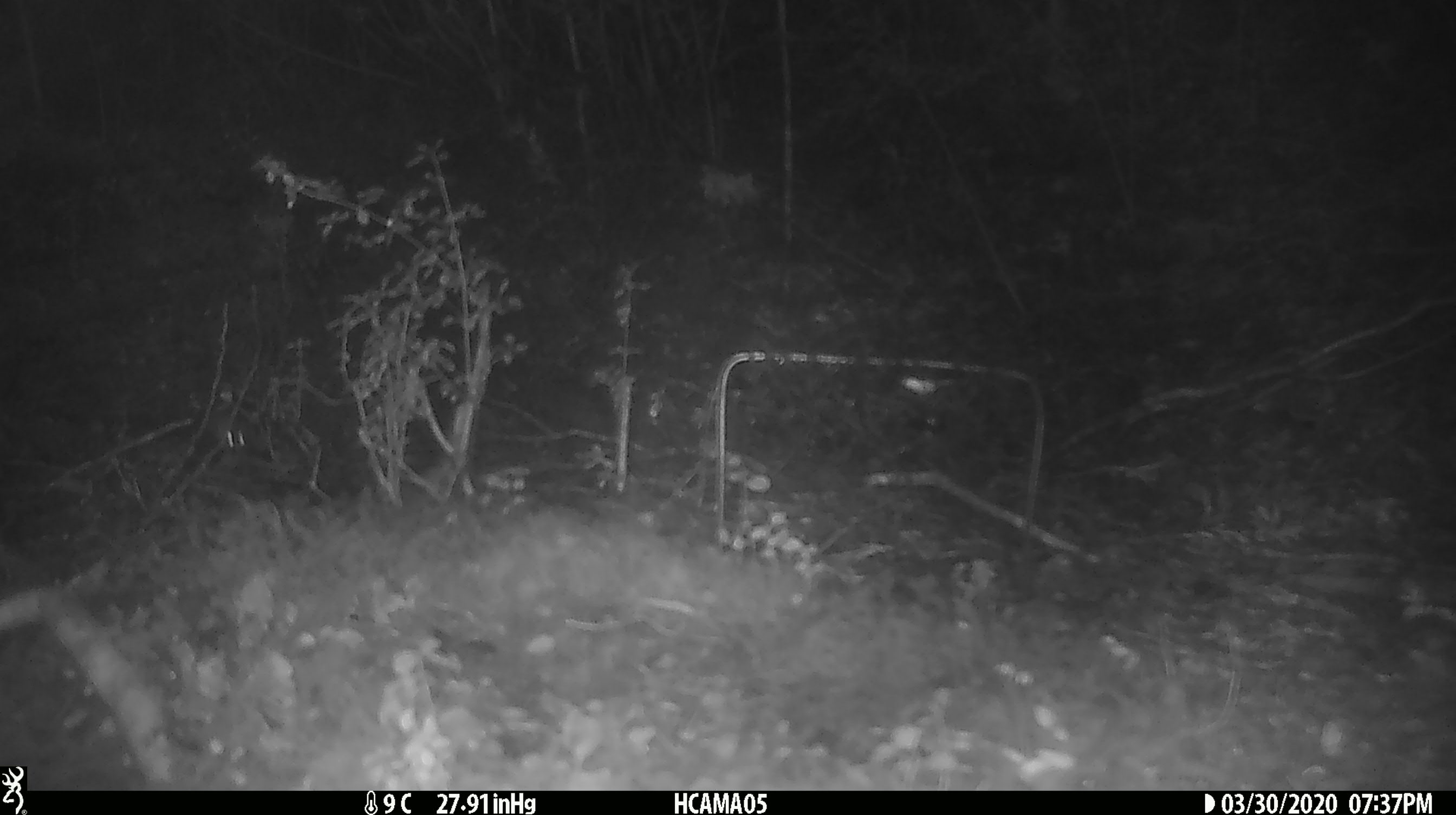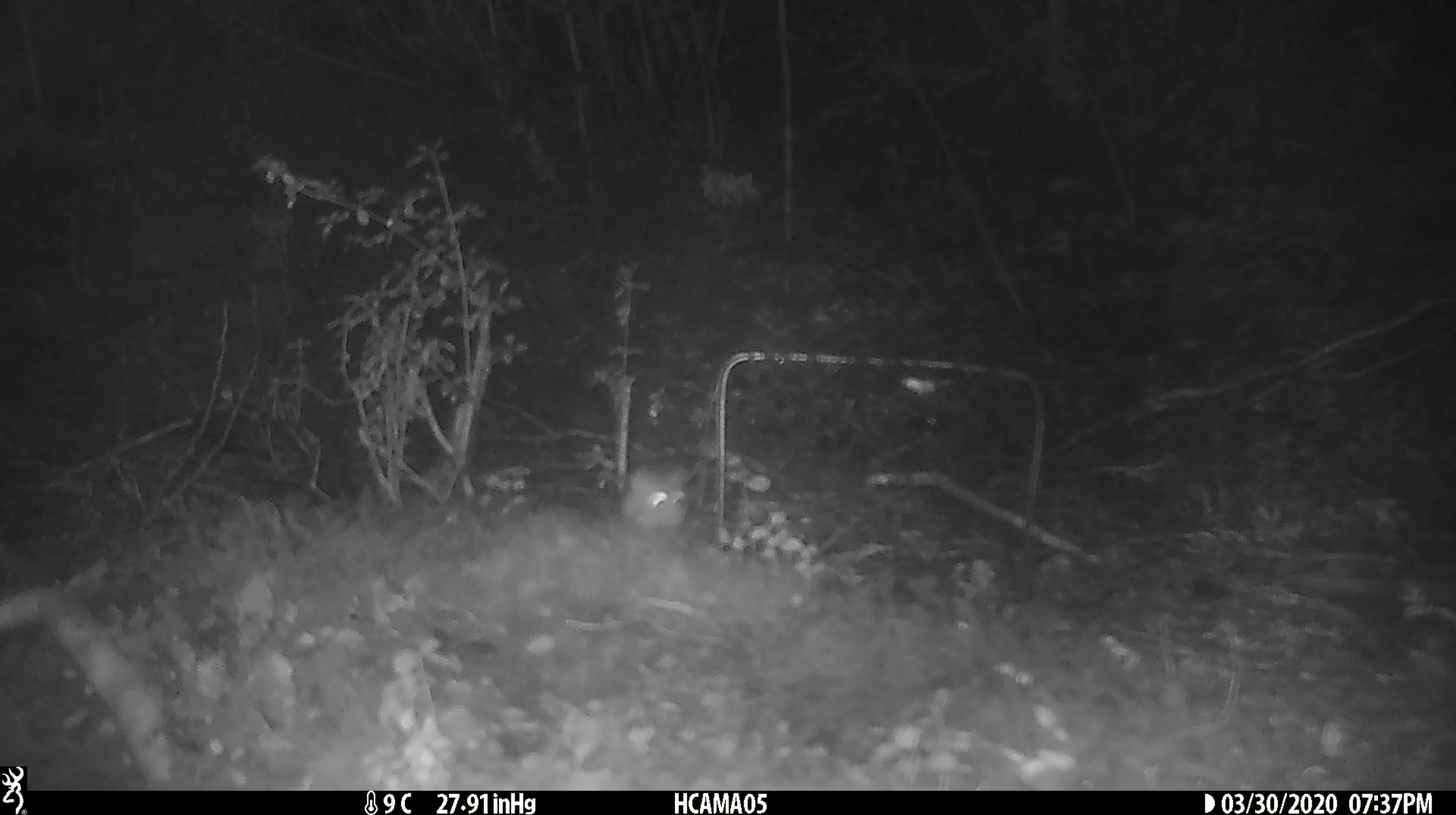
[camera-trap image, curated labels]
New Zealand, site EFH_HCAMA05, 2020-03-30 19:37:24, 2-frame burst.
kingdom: Animalia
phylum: Chordata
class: Mammalia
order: Rodentia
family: Muridae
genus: Mus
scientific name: Mus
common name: mouse